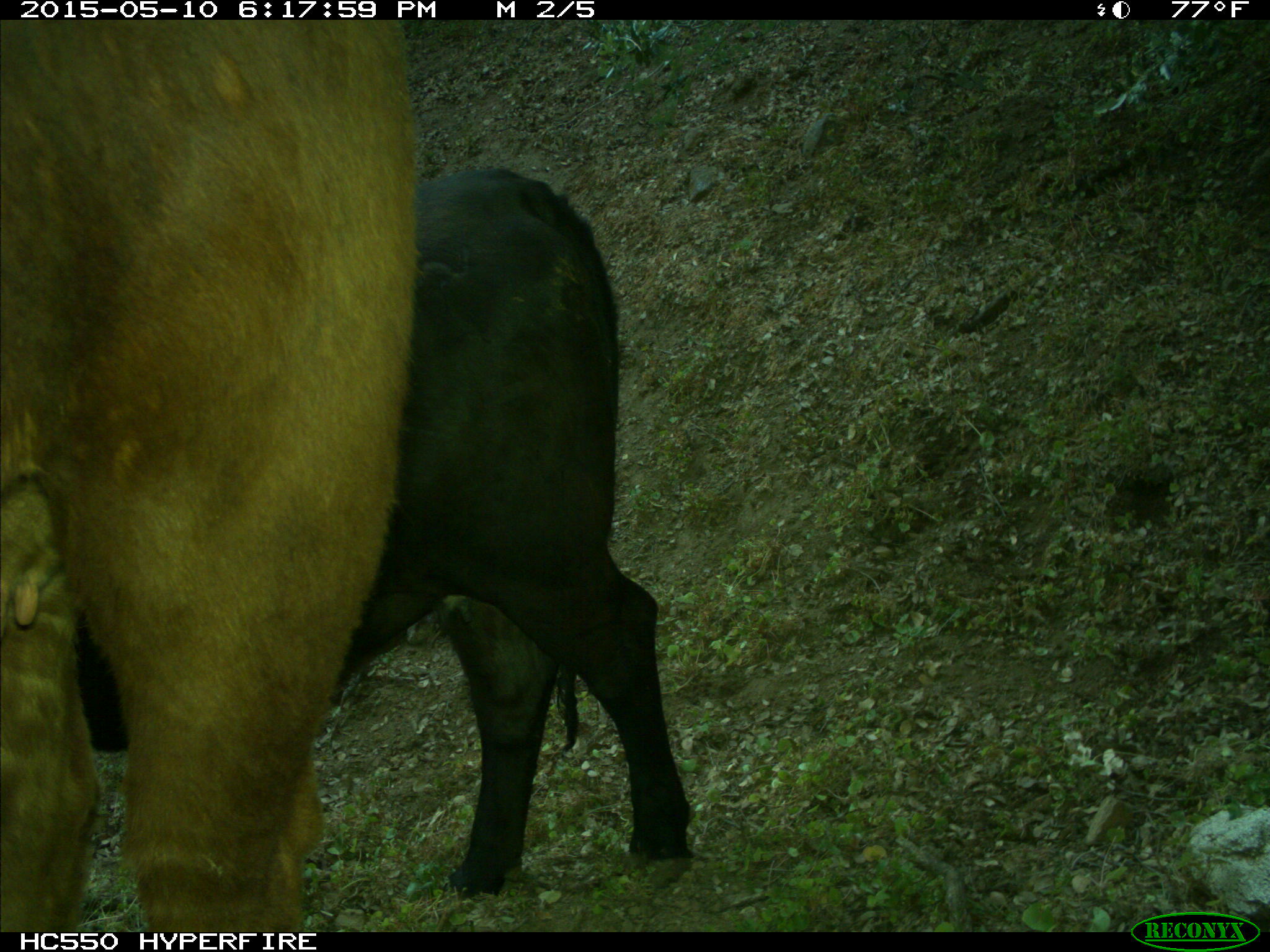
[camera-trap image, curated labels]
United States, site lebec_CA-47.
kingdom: Animalia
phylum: Chordata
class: Mammalia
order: Artiodactyla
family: Bovidae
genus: Bos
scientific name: Bos taurus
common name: domestic cow